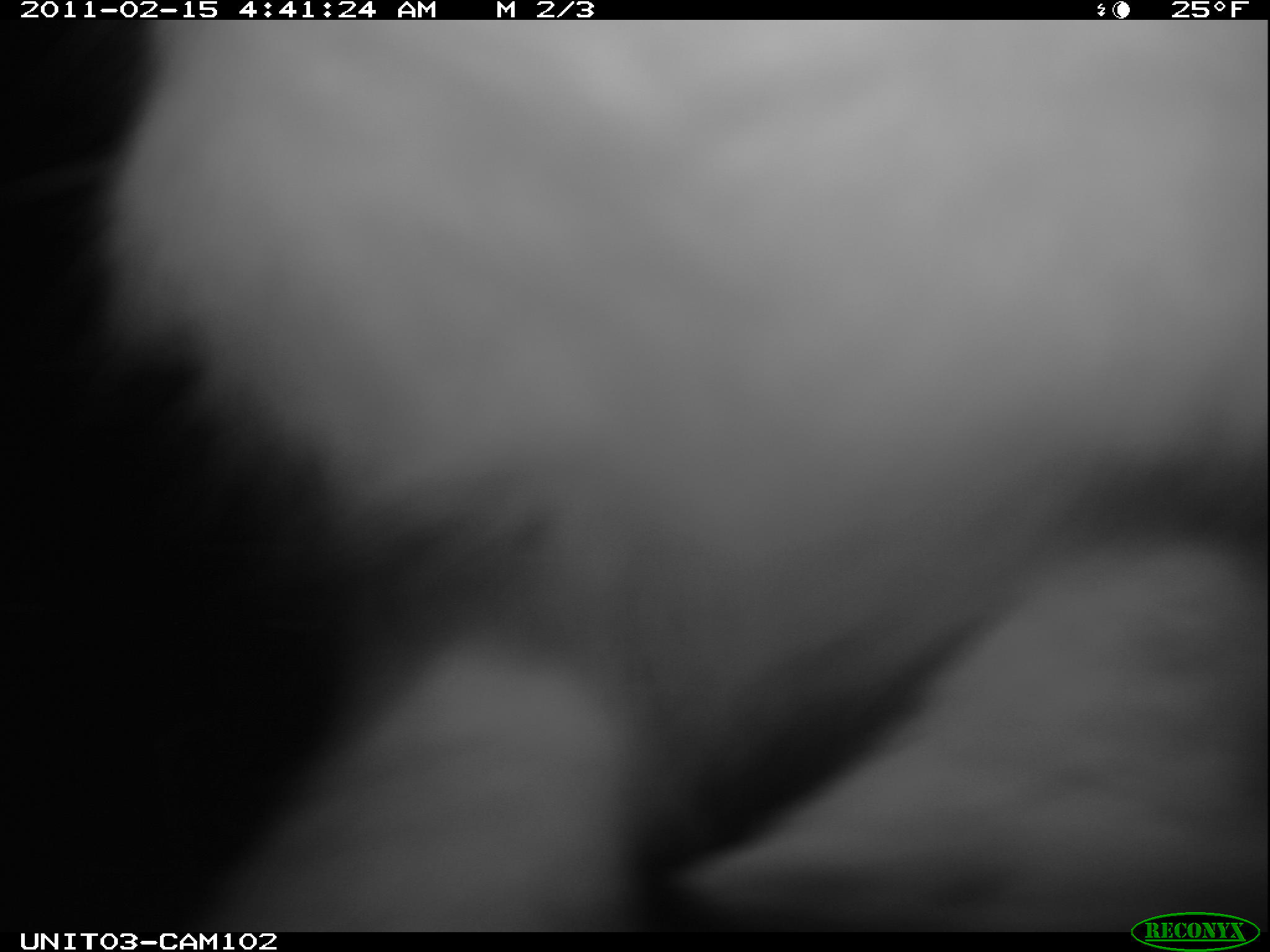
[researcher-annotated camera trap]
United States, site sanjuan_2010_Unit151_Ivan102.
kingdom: Animalia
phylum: Chordata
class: Mammalia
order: Lagomorpha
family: Leporidae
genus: Lepus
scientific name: Lepus americanus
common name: snowshoe hare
Lepus americanus (snowshoe hare).